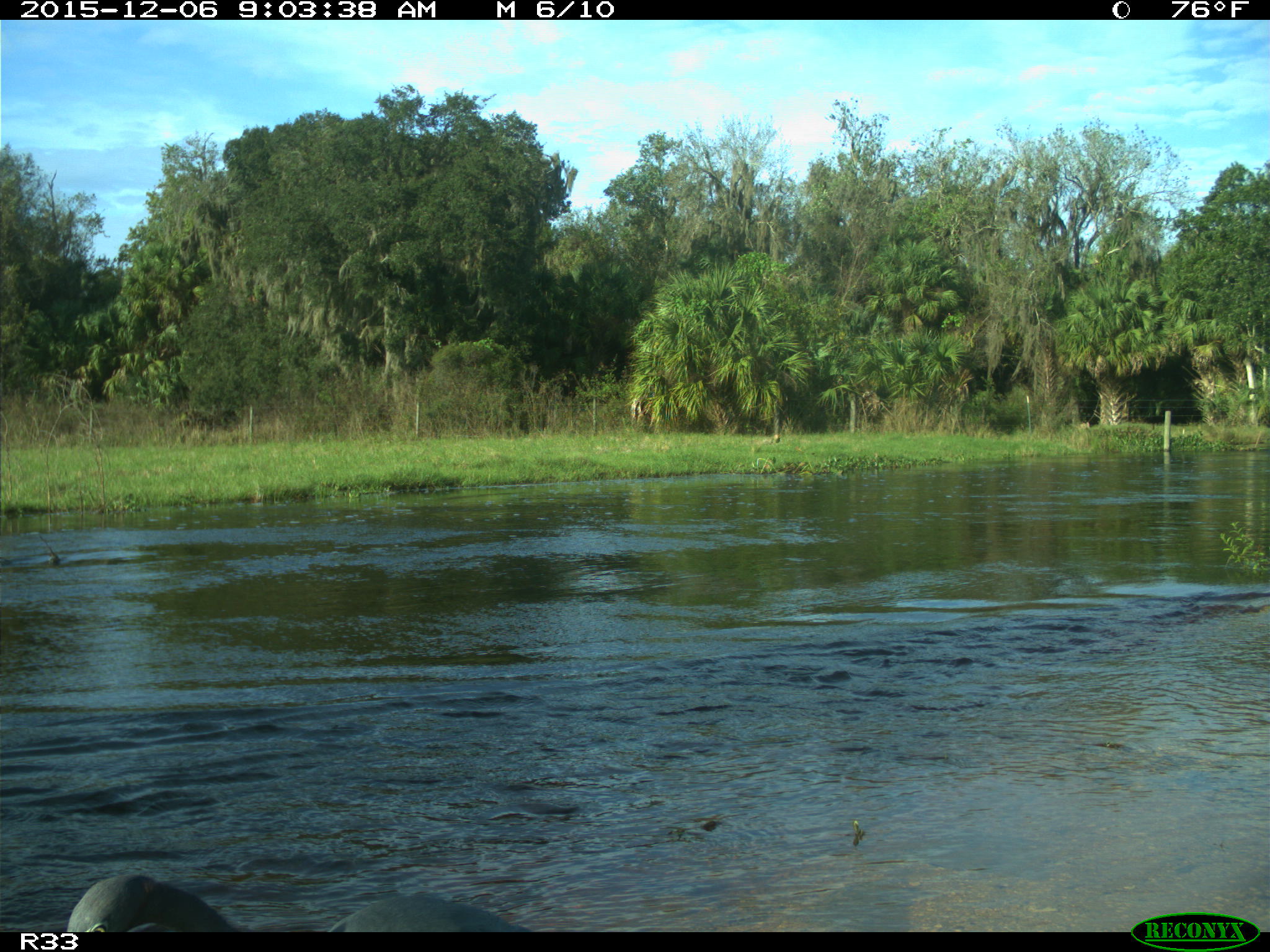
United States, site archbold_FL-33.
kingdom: Animalia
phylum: Chordata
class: Aves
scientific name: Aves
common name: birds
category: unidentified bird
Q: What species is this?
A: Unidentified bird (birds) (Aves).